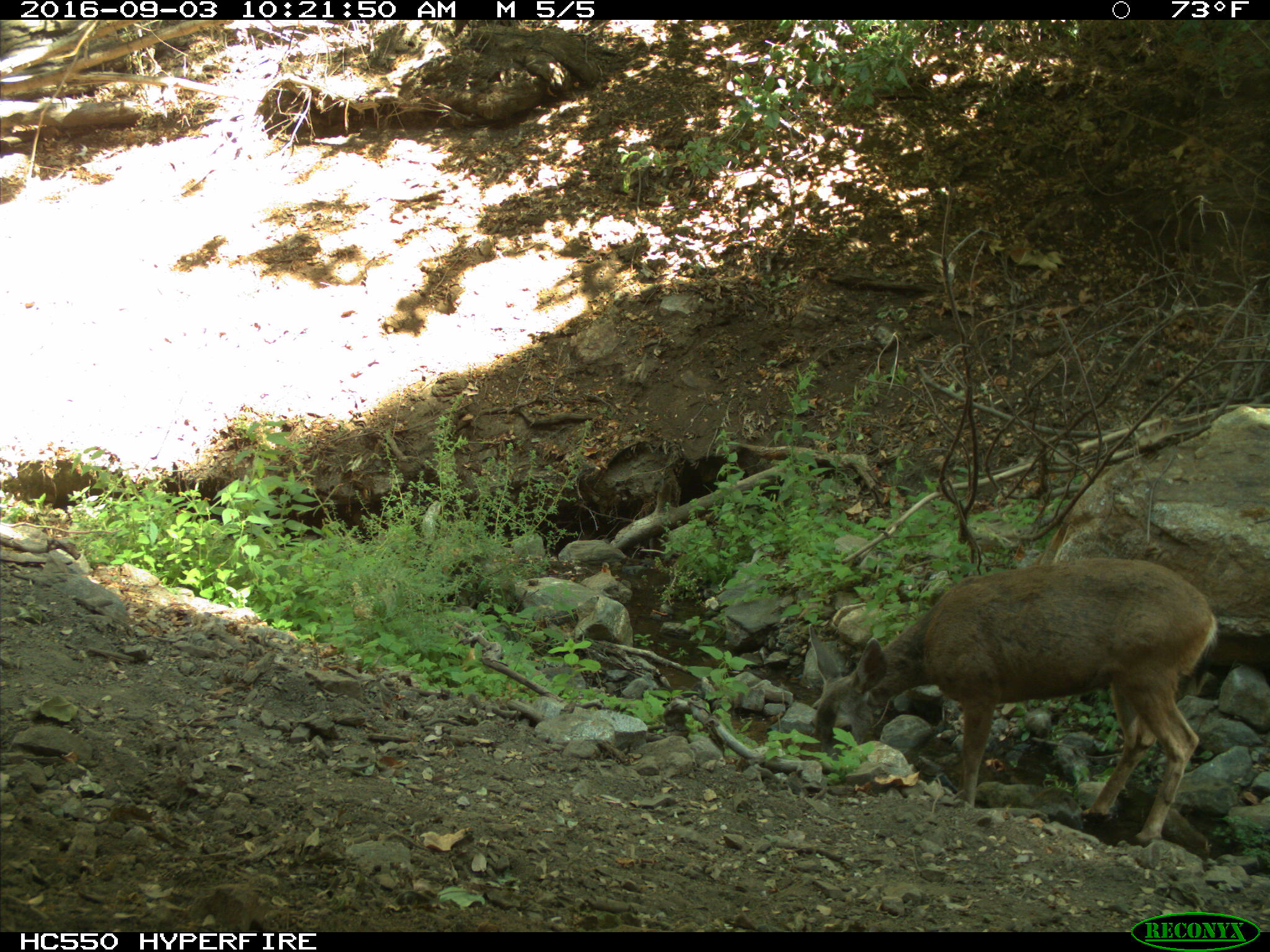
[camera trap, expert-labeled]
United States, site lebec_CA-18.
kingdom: Animalia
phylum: Chordata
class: Mammalia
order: Artiodactyla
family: Cervidae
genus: Odocoileus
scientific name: Odocoileus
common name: deer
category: unidentified deer